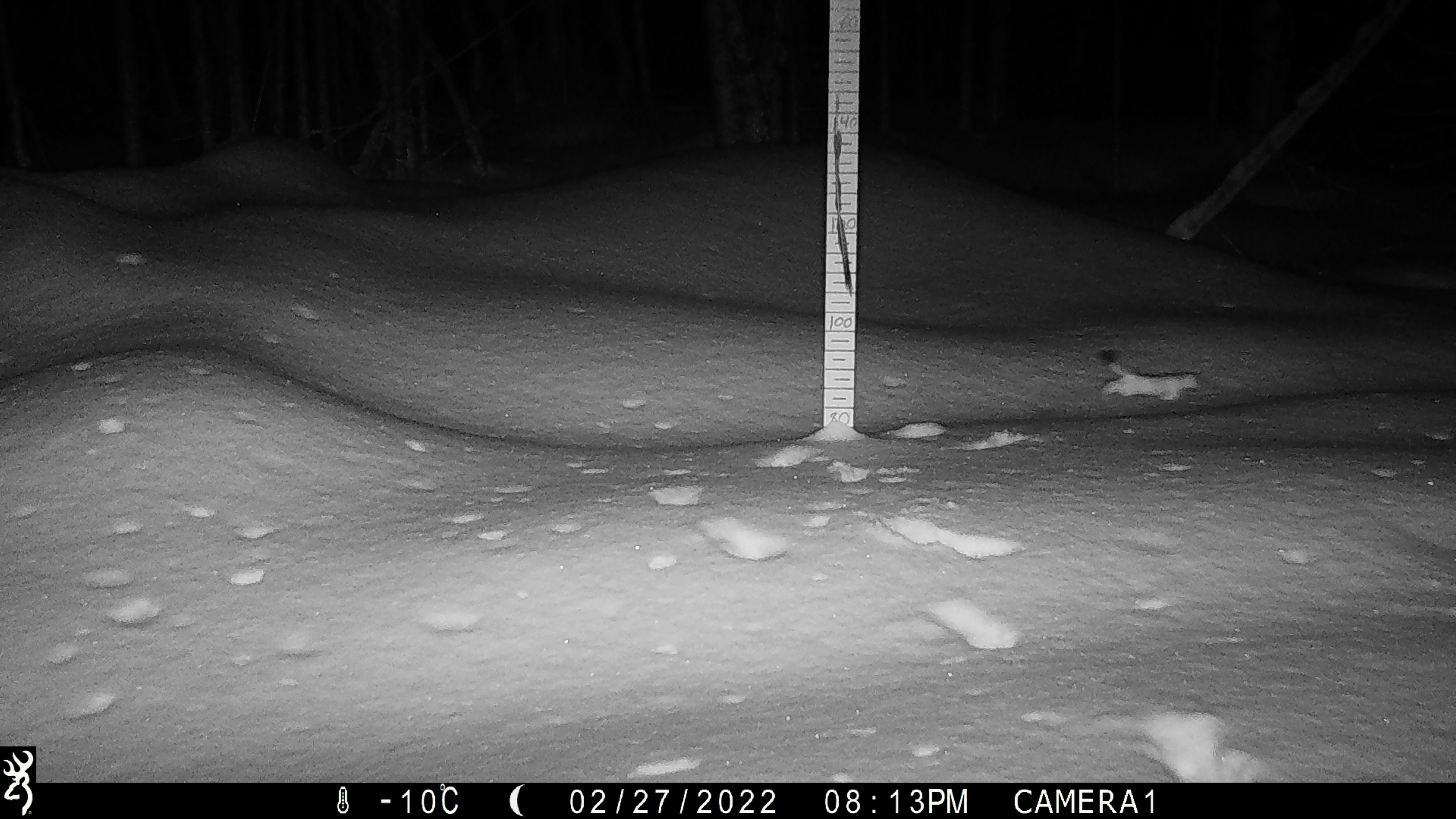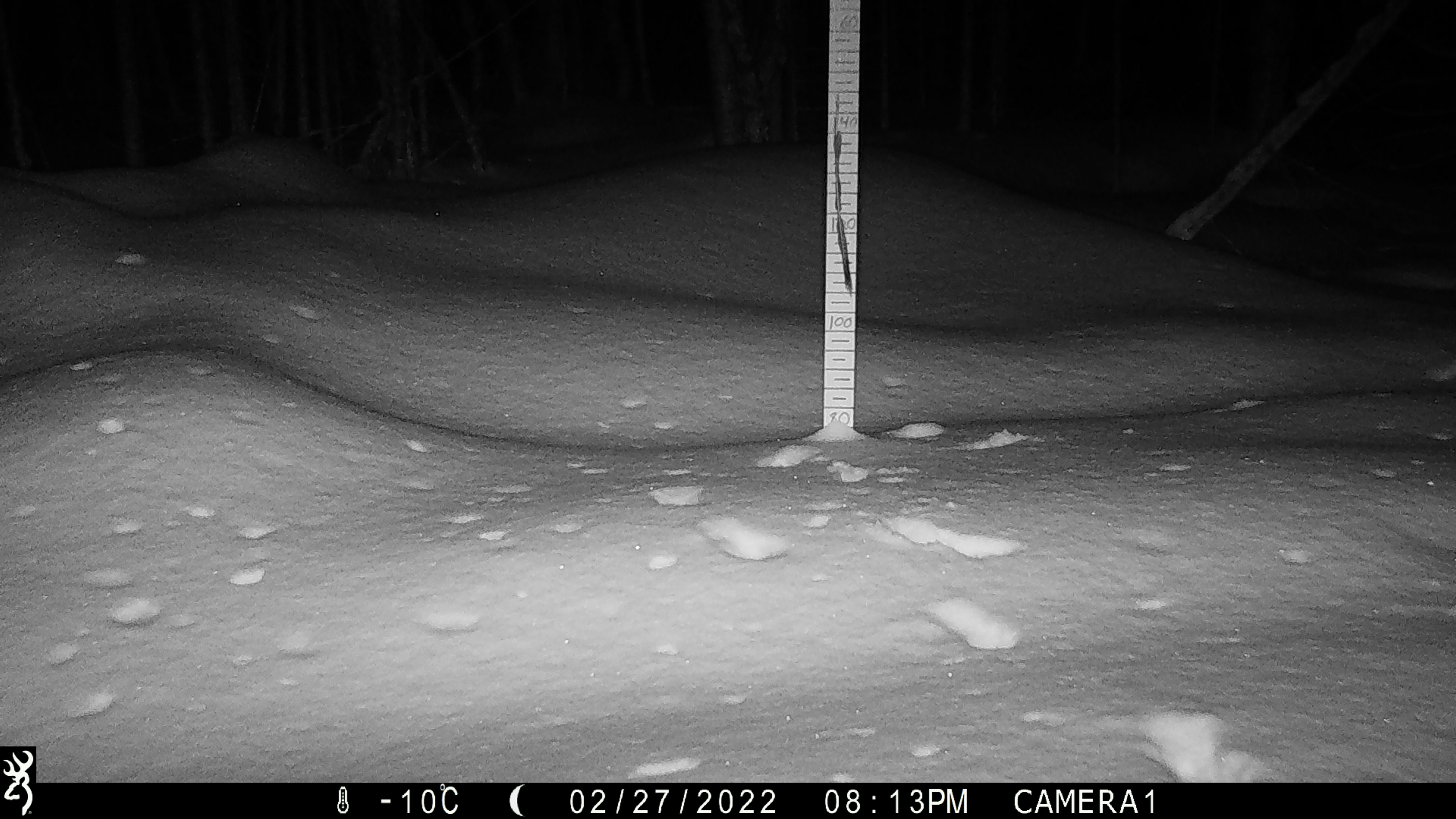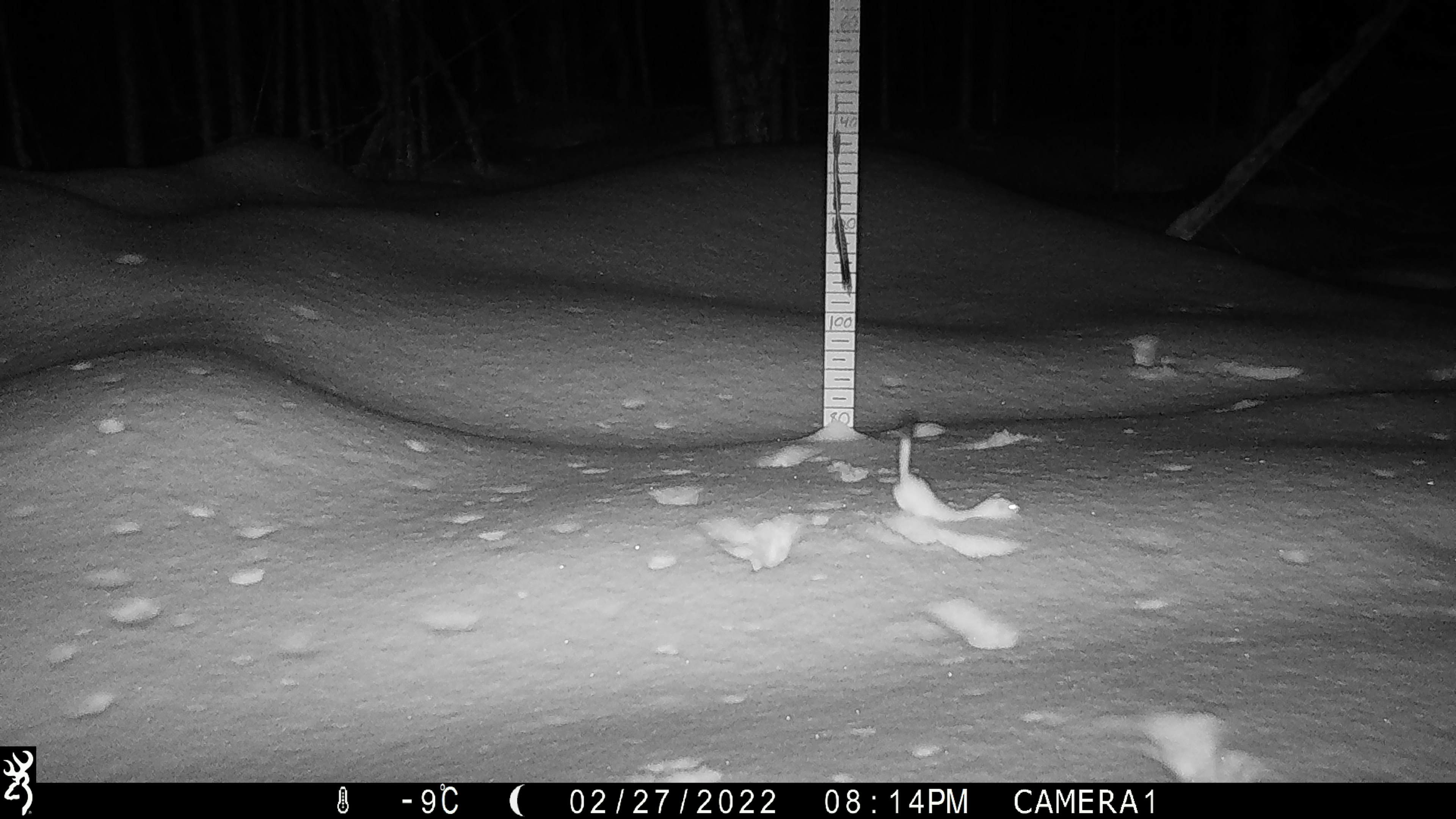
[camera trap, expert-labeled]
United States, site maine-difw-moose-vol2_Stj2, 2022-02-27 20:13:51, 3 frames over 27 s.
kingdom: Animalia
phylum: Chordata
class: Mammalia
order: Carnivora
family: Mustelidae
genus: Mustela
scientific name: Mustela richardsonii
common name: short-tailed weasel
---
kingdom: Animalia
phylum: Chordata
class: Mammalia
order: Carnivora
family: Mustelidae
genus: Neogale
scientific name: Neogale frenata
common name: long-tailed weasel